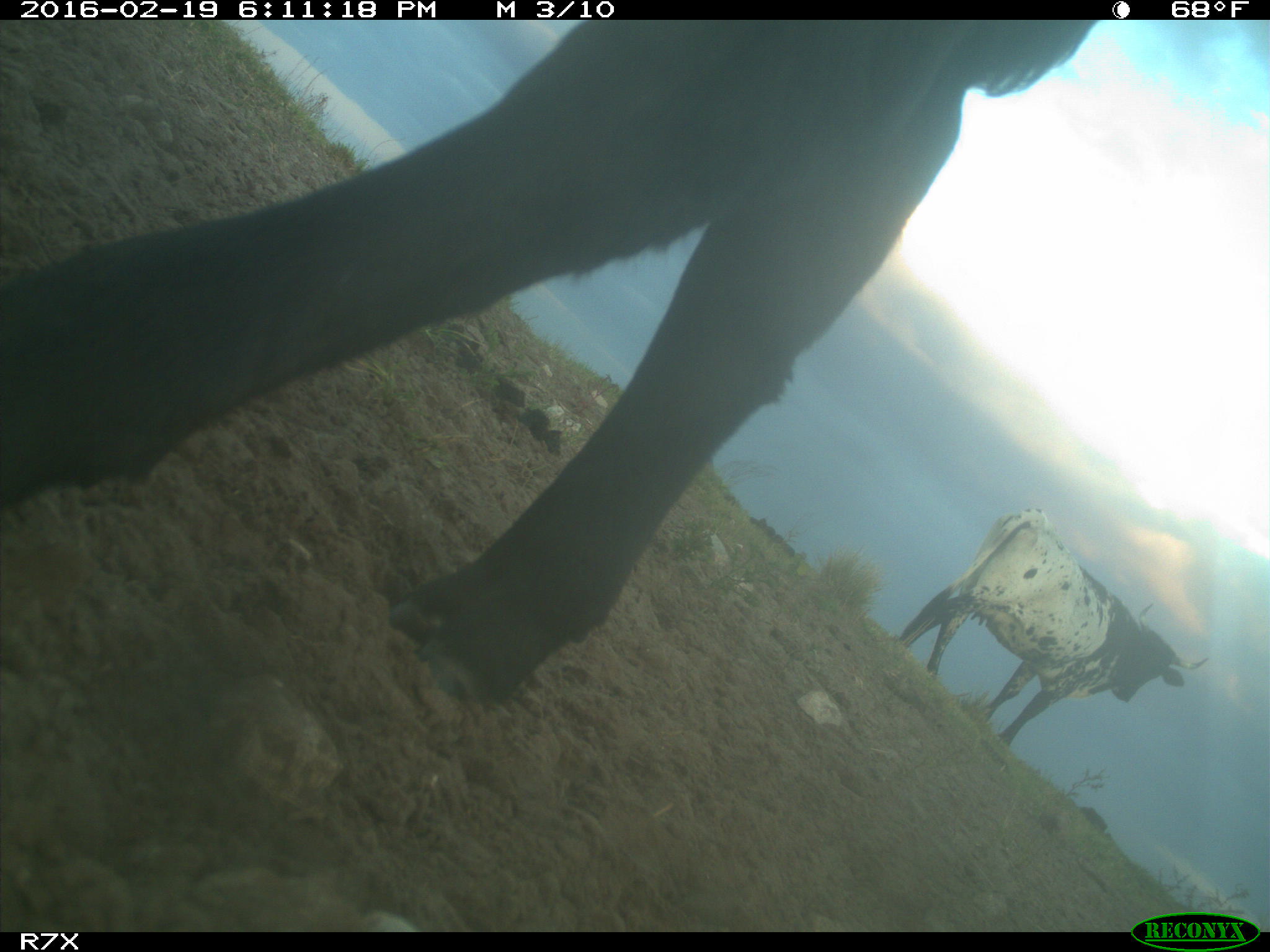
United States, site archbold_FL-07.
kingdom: Animalia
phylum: Chordata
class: Mammalia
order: Artiodactyla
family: Bovidae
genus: Bos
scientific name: Bos taurus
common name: domestic cow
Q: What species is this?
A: Bos taurus (domestic cow).